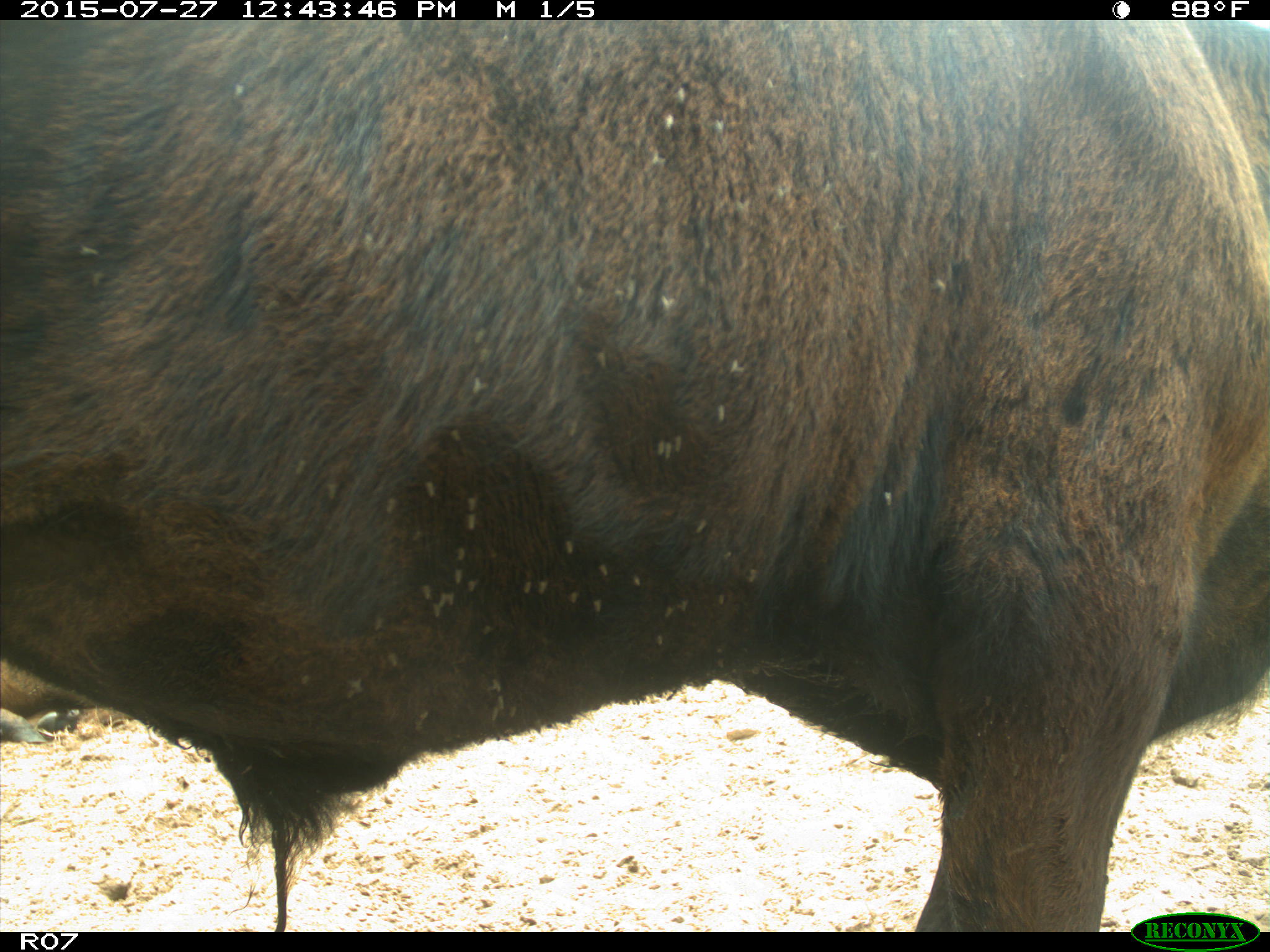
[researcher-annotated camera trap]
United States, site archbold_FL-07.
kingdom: Animalia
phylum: Chordata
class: Mammalia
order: Artiodactyla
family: Bovidae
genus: Bos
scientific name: Bos taurus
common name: domestic cow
Bos taurus (domestic cow).